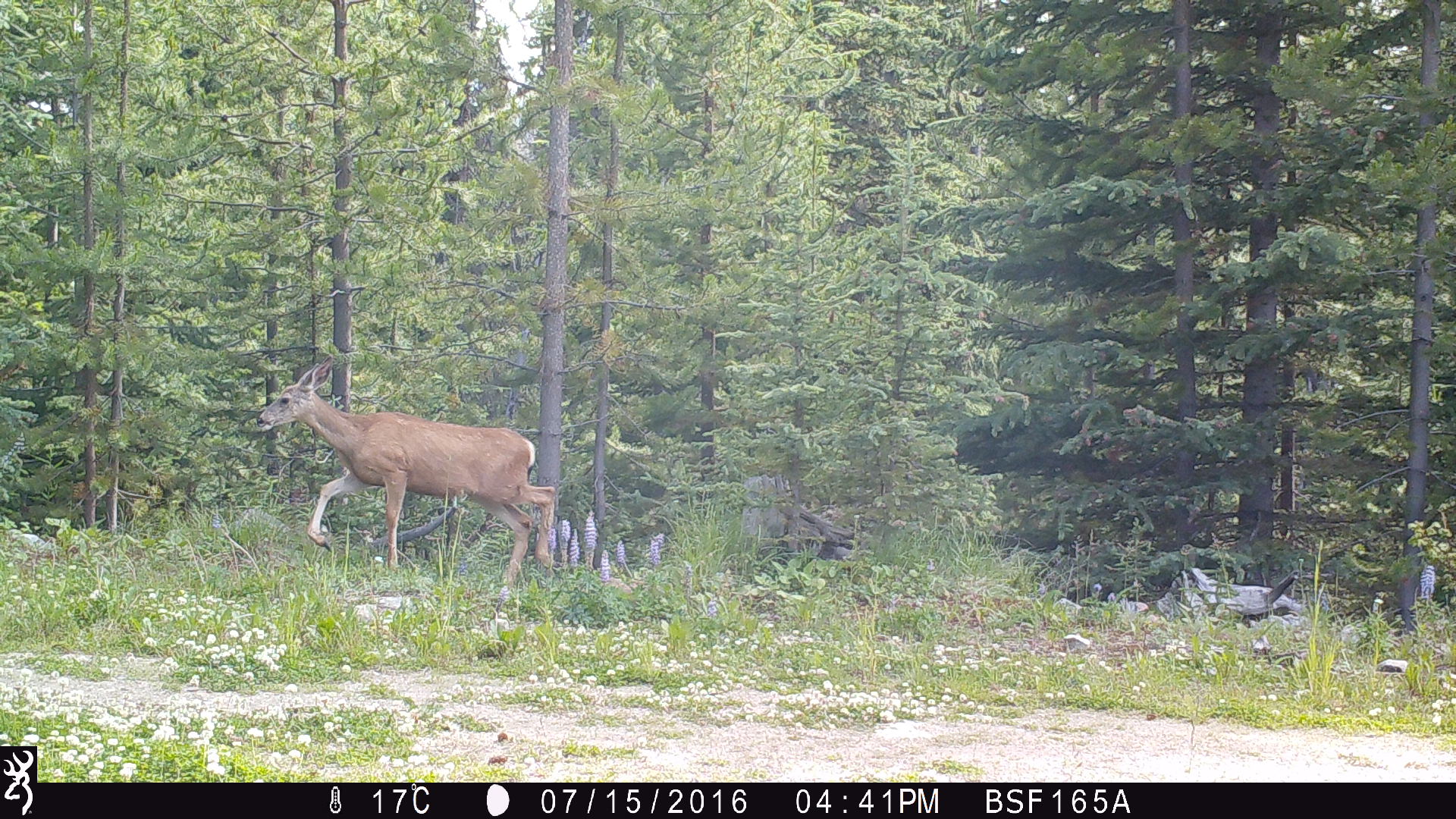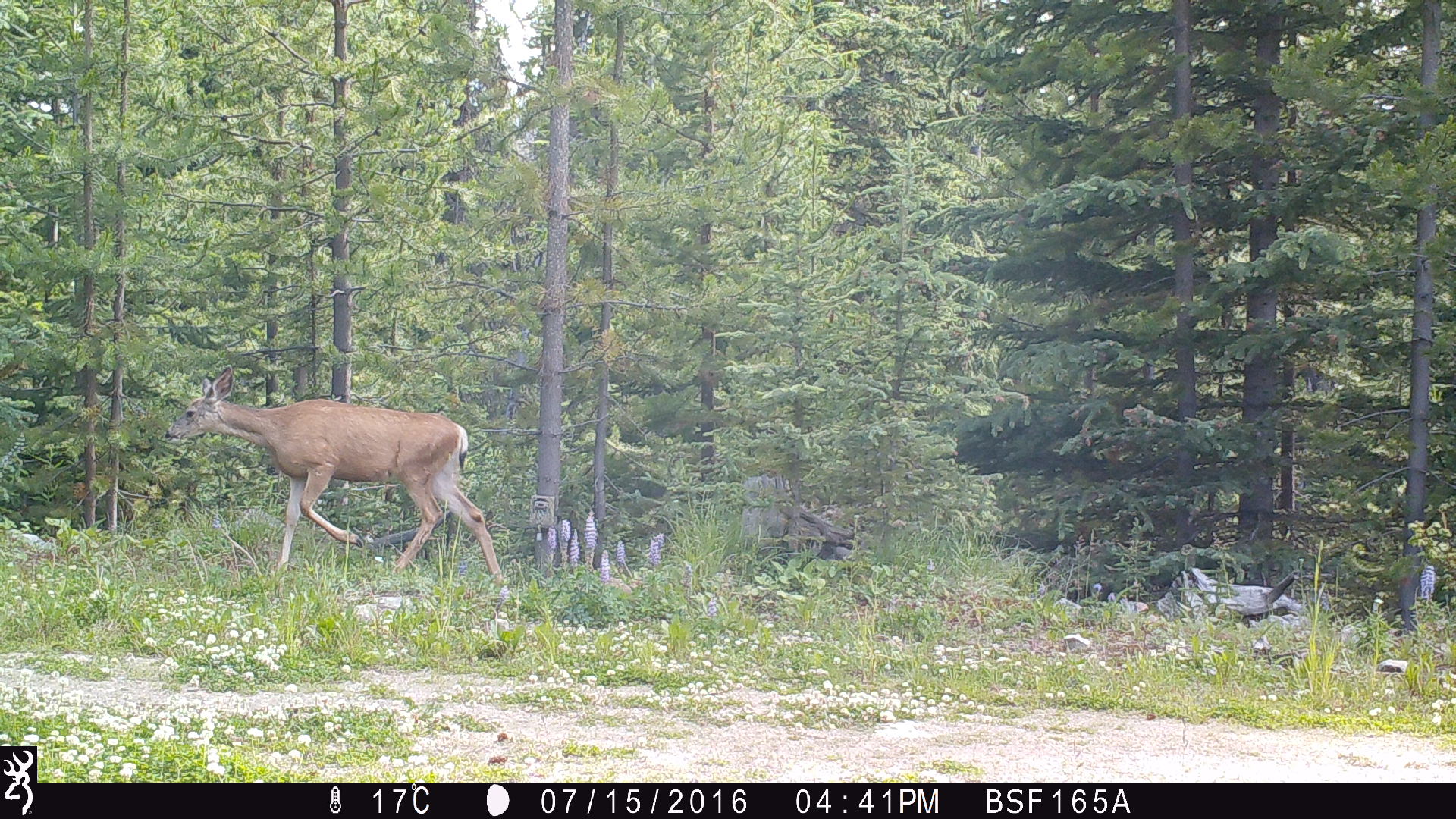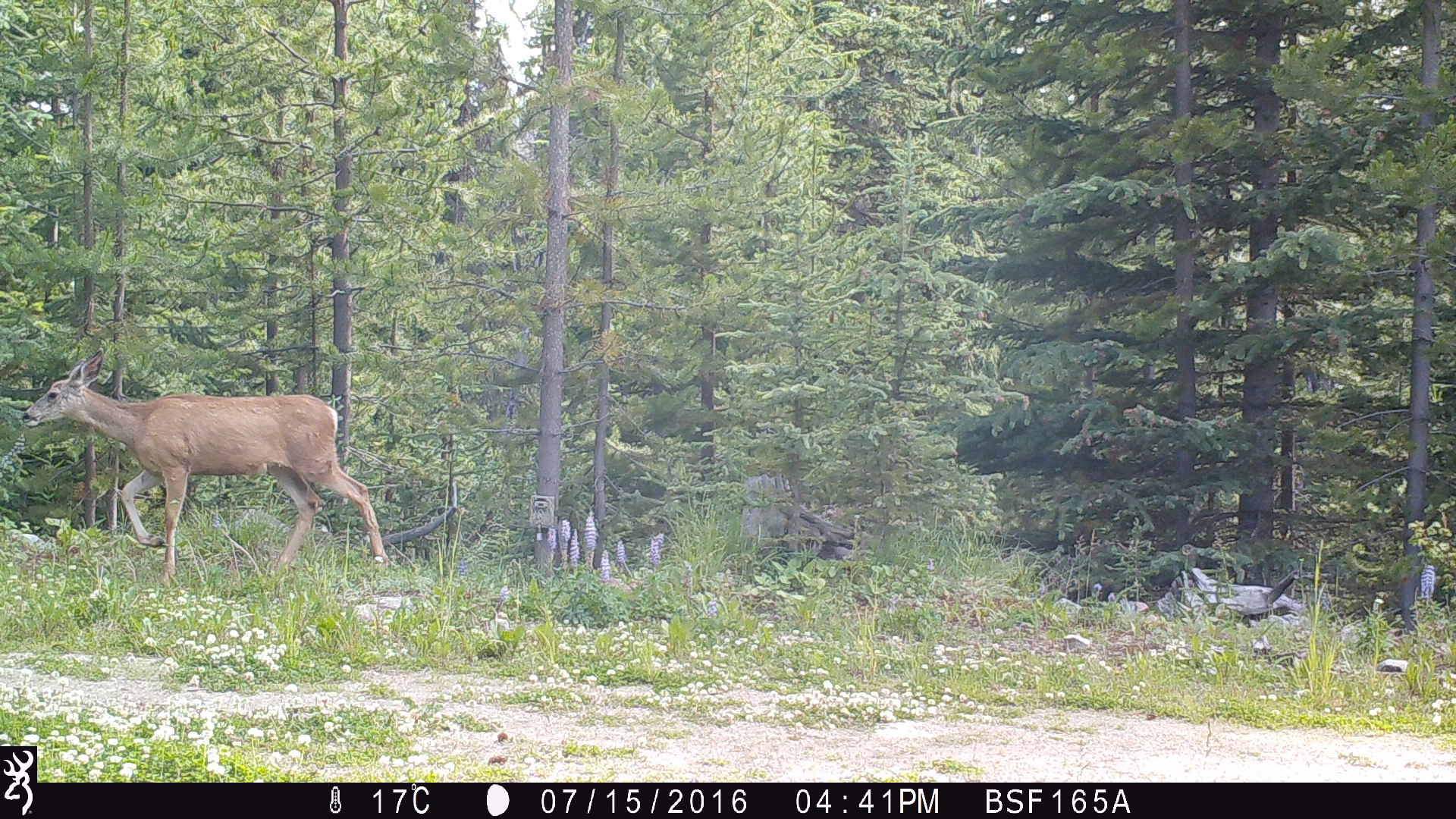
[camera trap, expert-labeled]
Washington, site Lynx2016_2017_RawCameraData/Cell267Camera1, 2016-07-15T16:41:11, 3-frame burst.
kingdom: Animalia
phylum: Chordata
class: Mammalia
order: Artiodactyla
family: Cervidae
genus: Odocoileus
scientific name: Odocoileus hemionus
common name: mule deer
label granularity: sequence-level